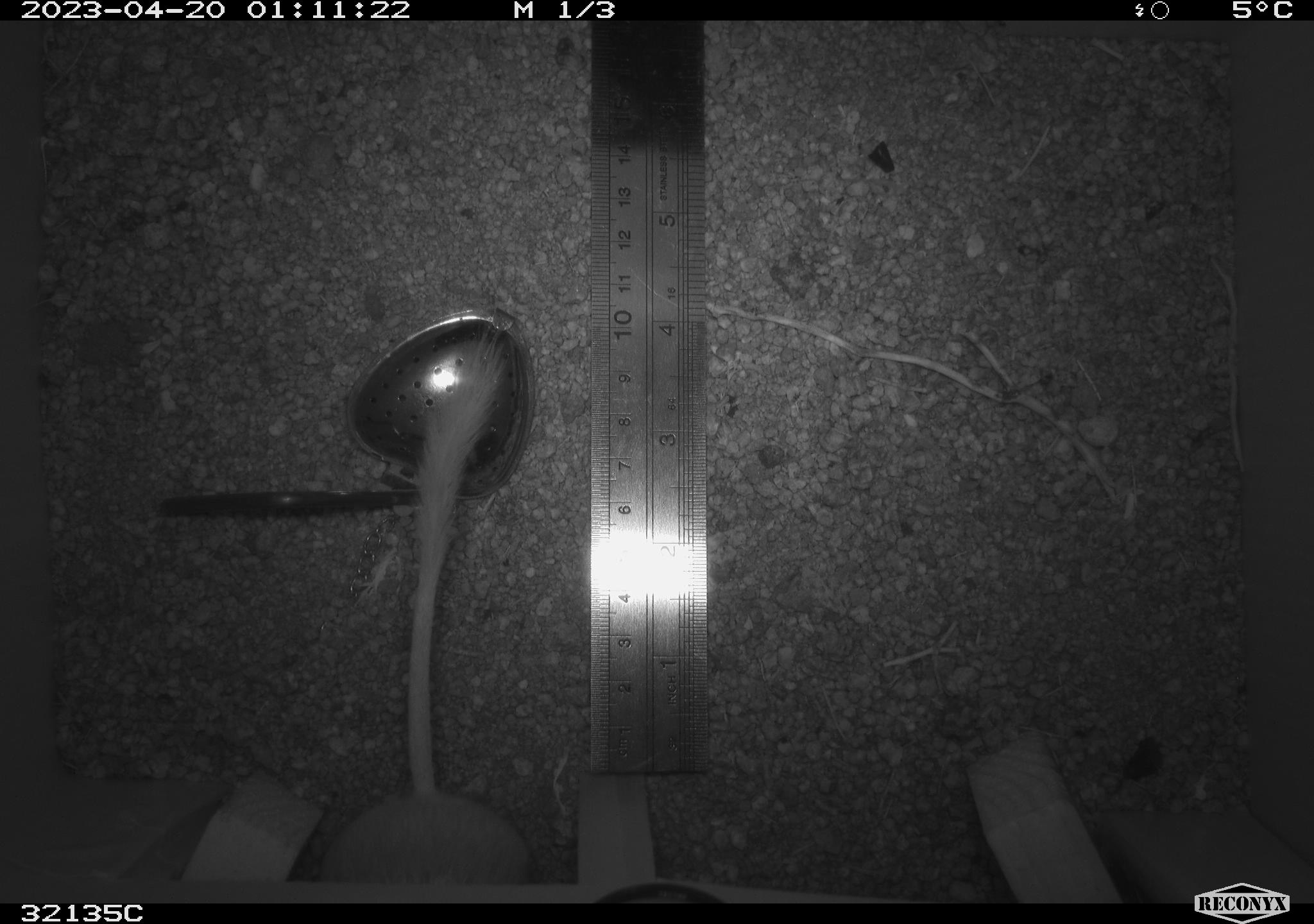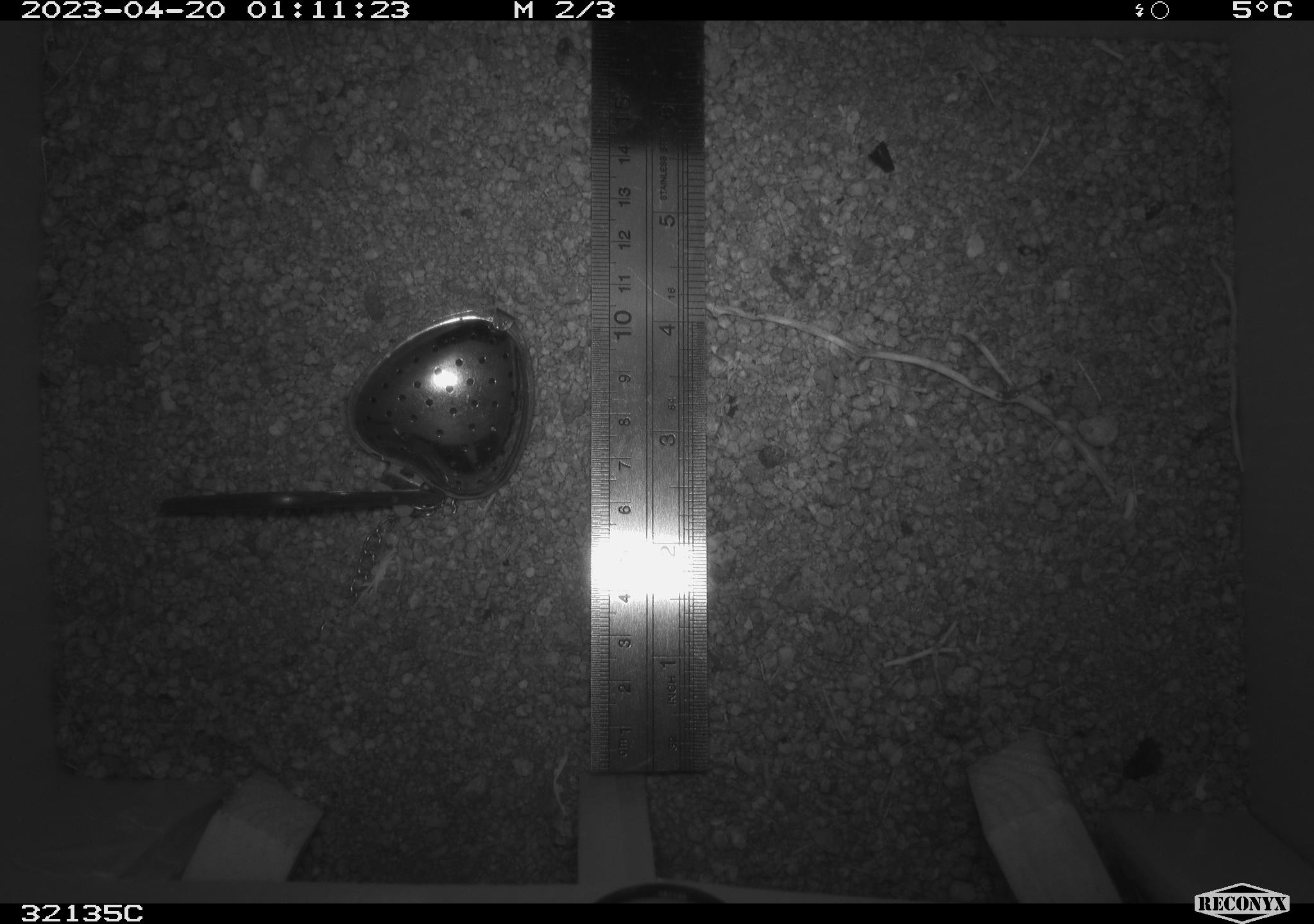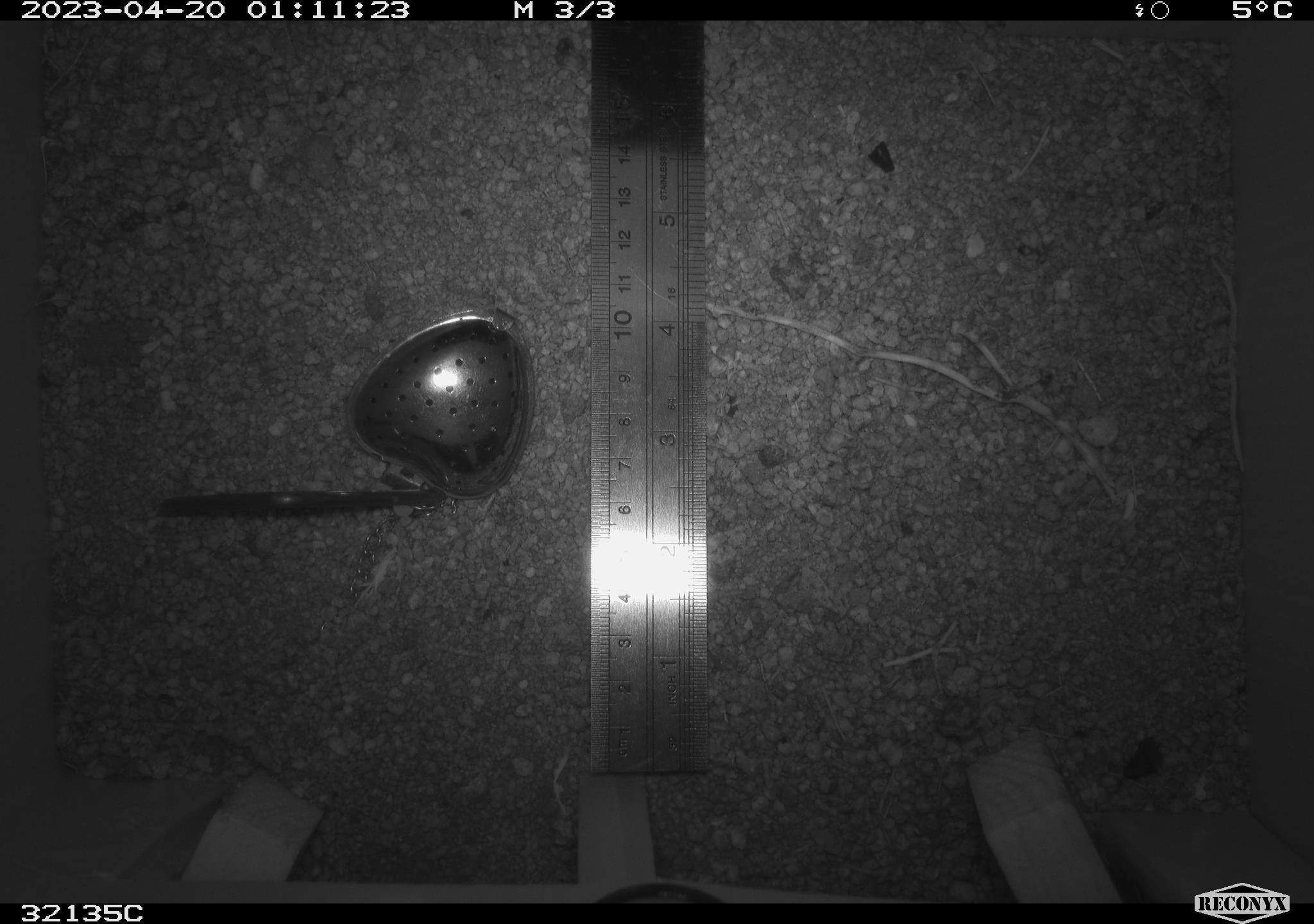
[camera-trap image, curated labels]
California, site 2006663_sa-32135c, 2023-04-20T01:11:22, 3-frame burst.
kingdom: Animalia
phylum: Chordata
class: Mammalia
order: Rodentia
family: Heteromyidae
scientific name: Heteromyidae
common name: kangaroo rats and pocket mice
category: heteromyidae family